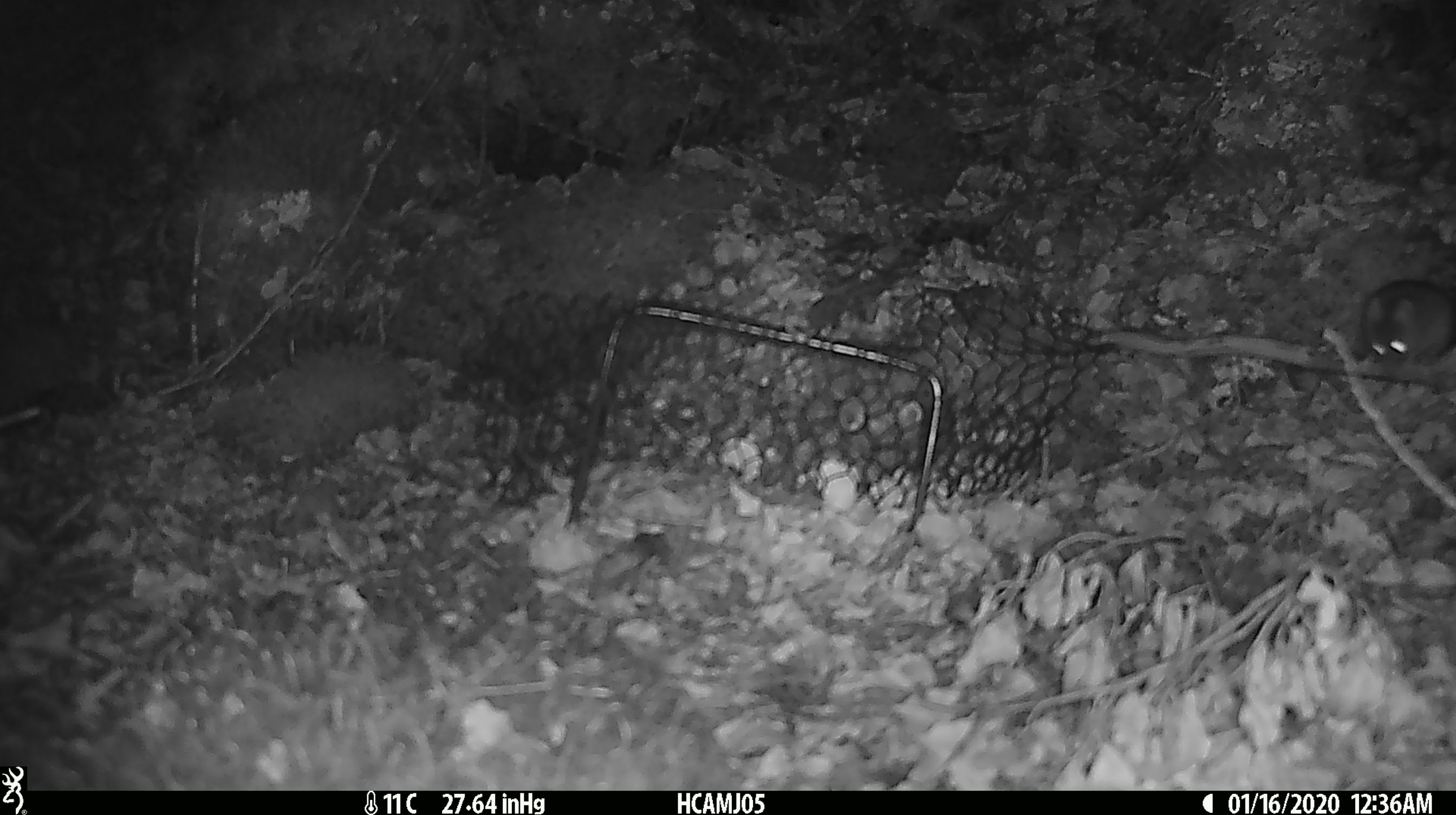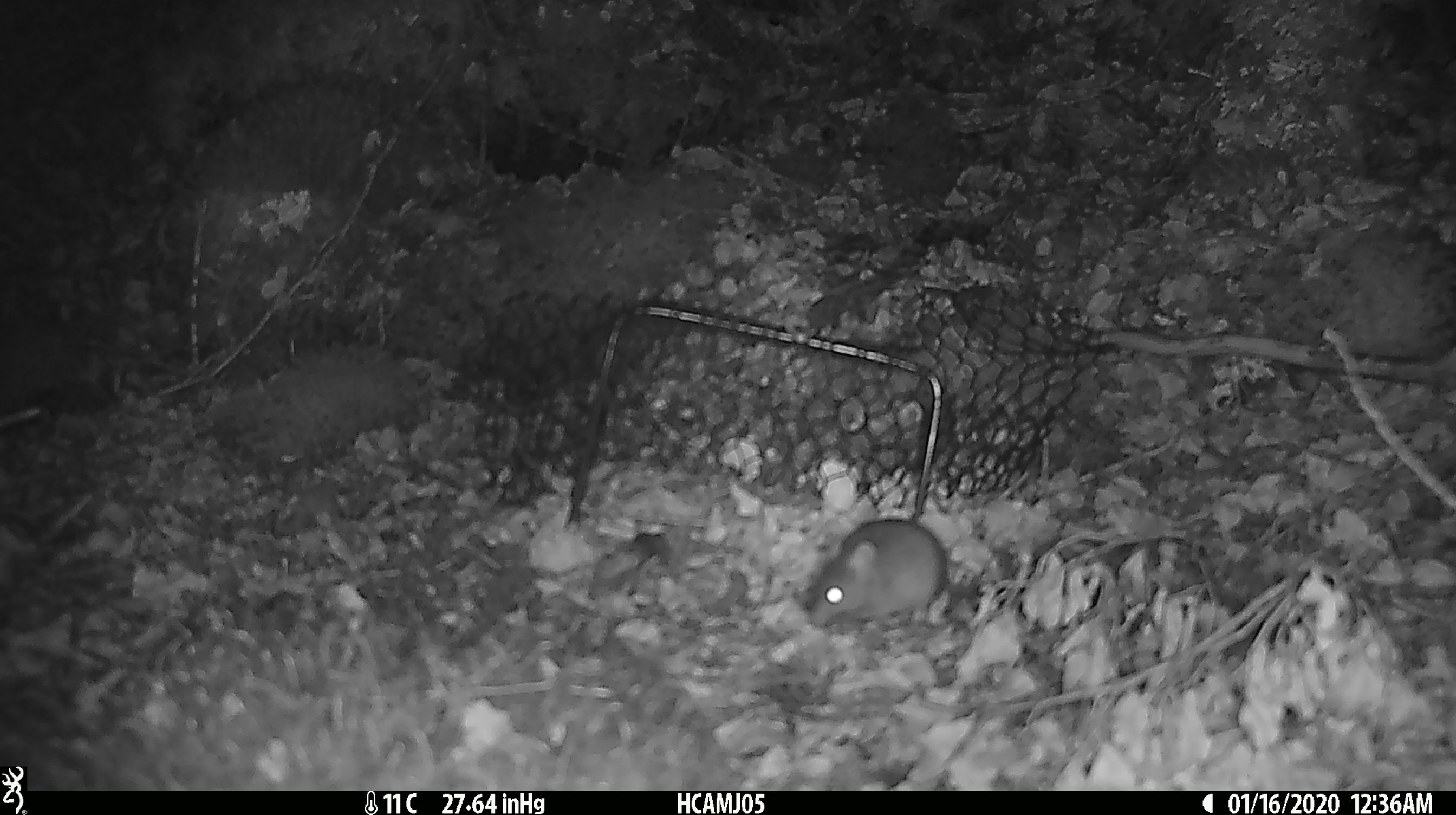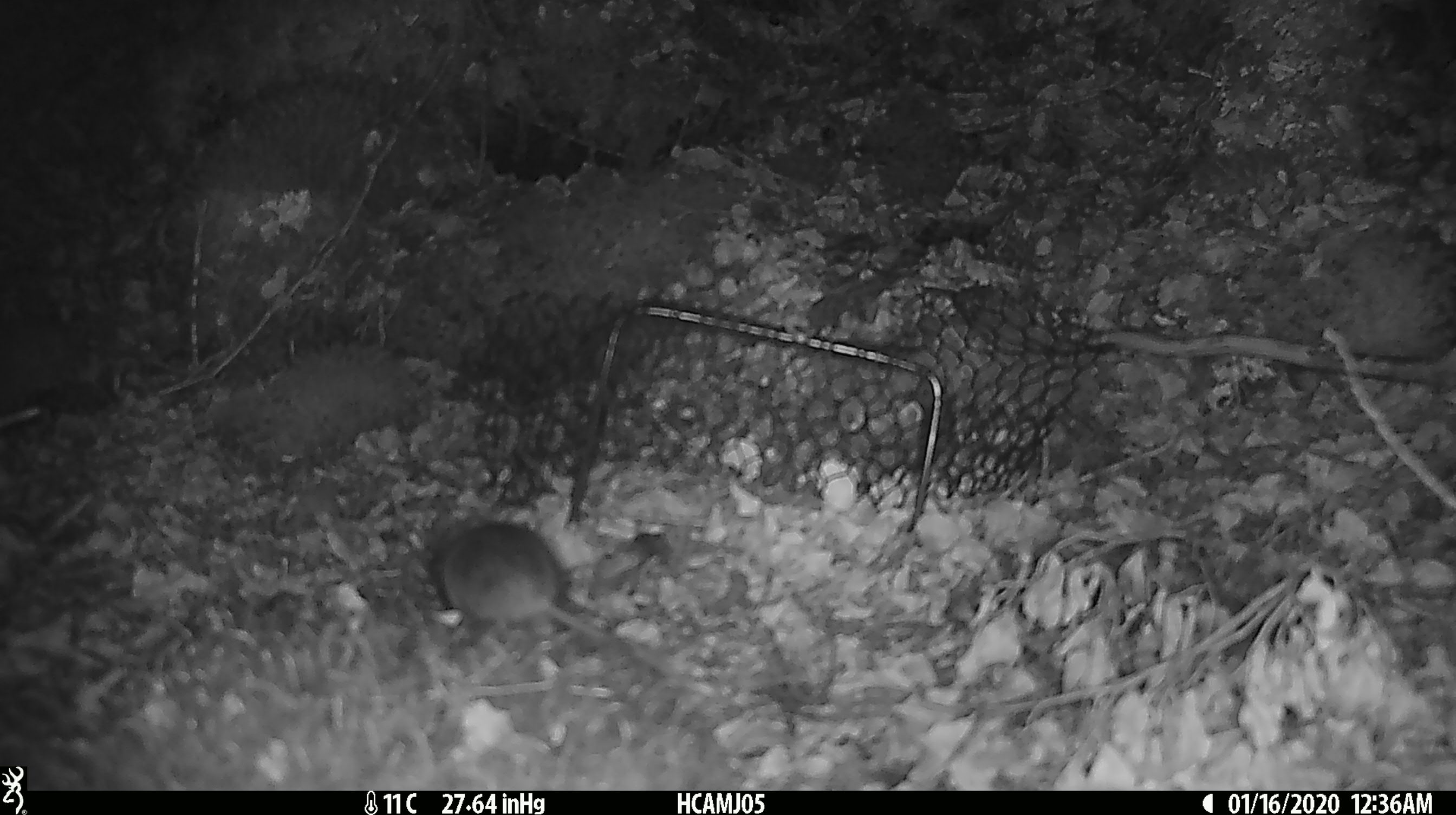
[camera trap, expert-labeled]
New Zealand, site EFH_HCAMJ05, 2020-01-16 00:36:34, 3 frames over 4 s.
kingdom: Animalia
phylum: Chordata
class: Mammalia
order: Rodentia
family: Muridae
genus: Mus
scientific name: Mus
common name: mouse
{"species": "mouse (Mus)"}